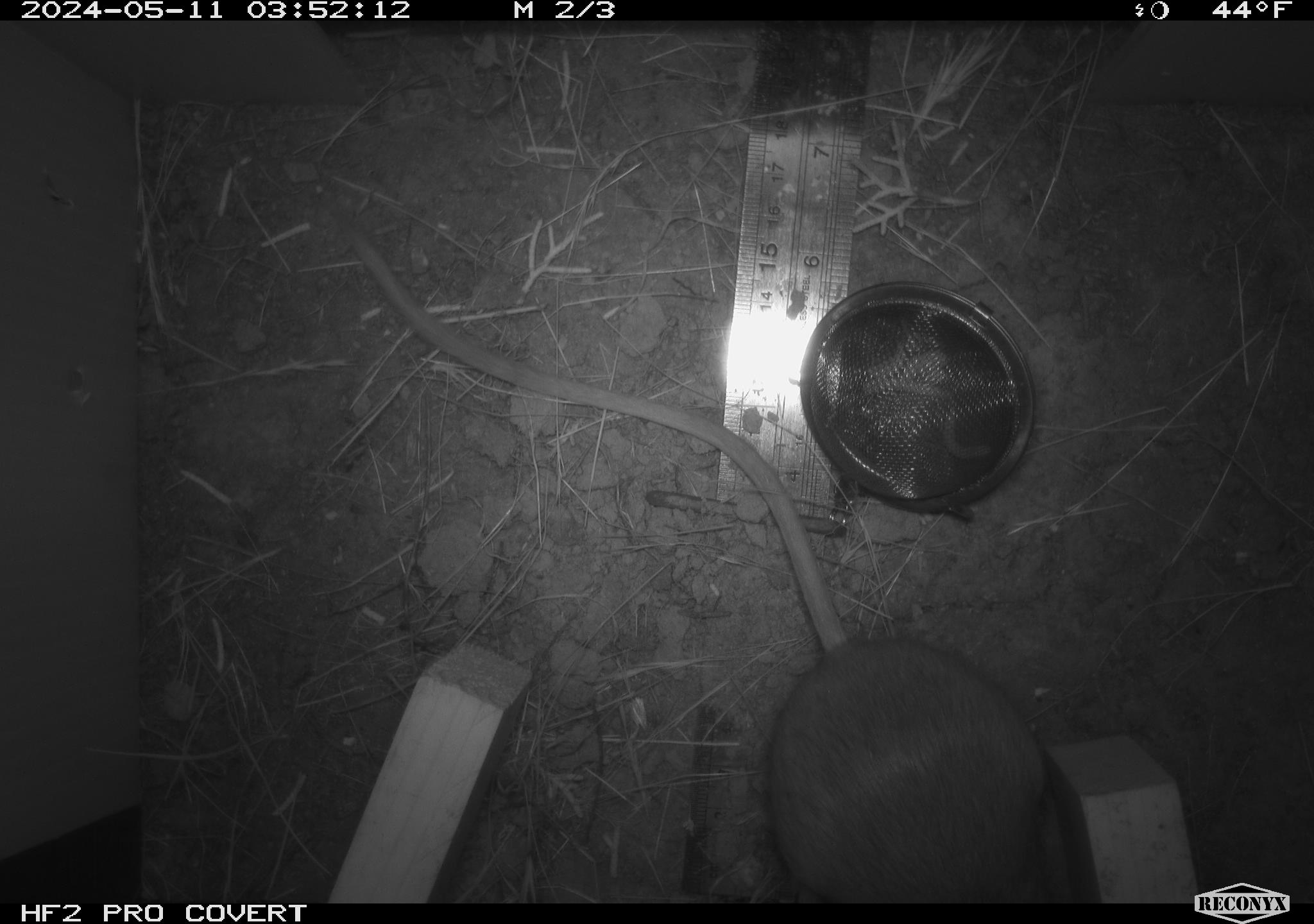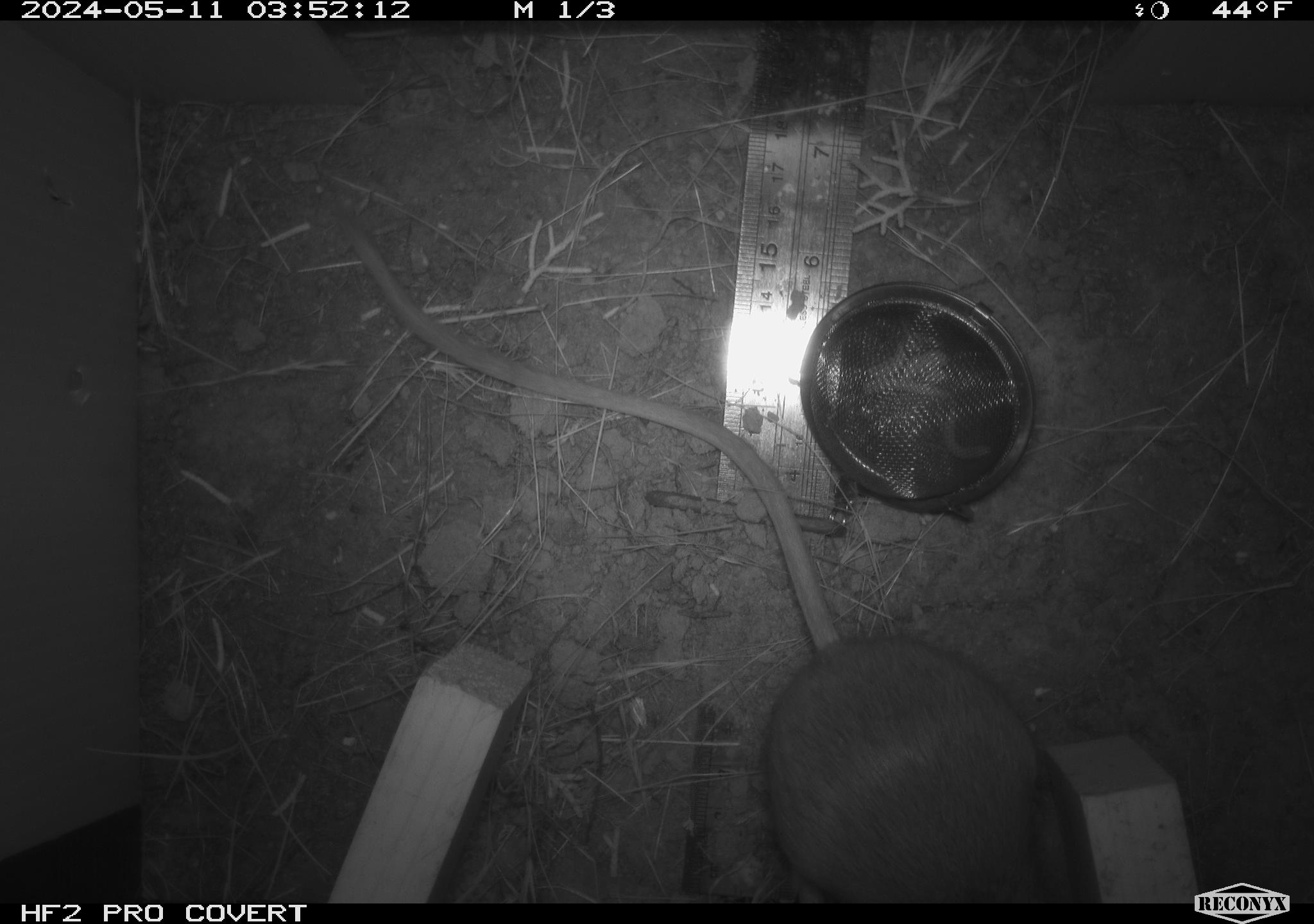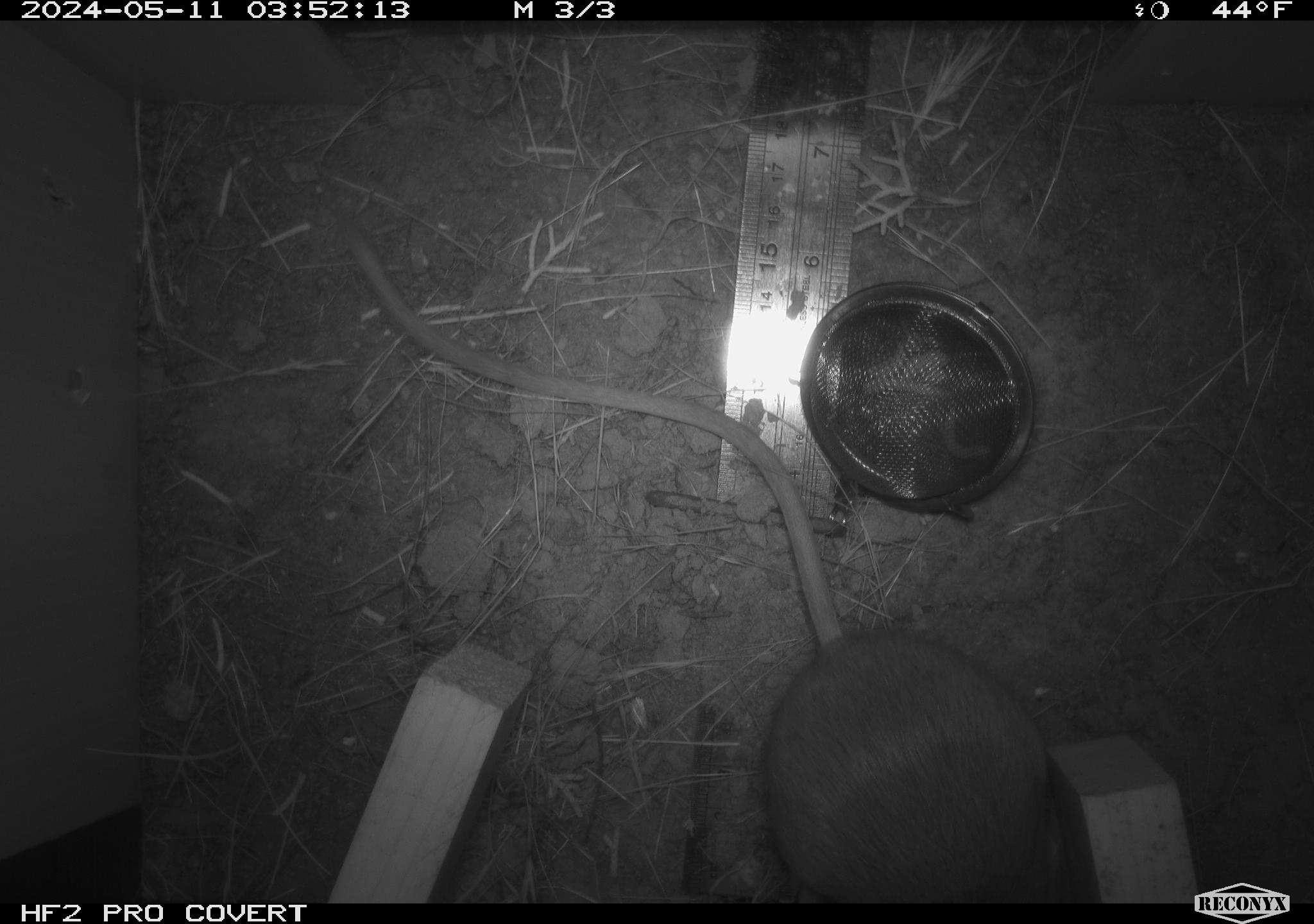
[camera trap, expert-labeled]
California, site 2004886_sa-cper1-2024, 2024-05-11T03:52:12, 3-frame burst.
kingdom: Animalia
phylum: Chordata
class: Mammalia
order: Rodentia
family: Heteromyidae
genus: Dipodomys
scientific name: Dipodomys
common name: kangaroo rats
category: dipodomys species